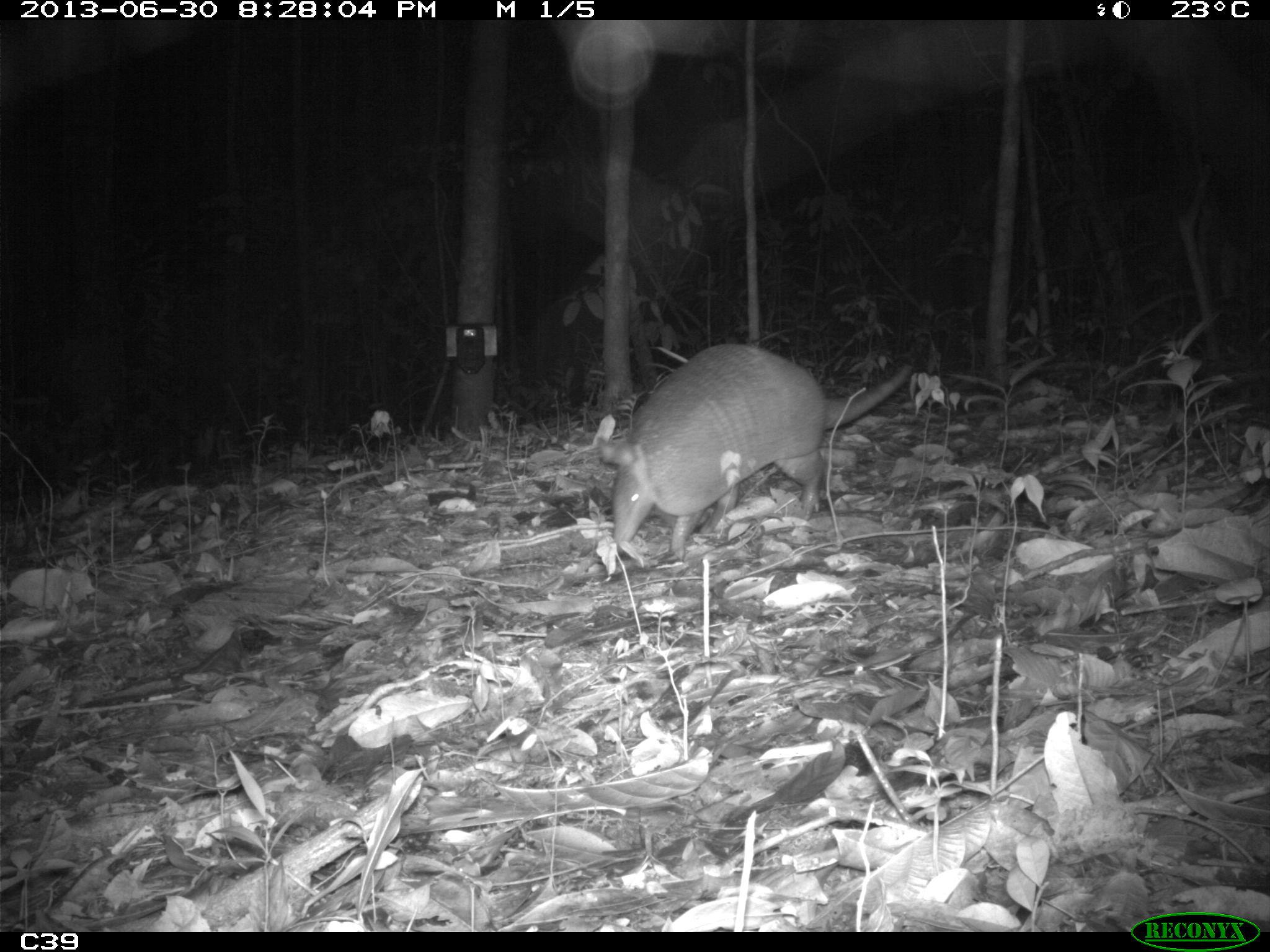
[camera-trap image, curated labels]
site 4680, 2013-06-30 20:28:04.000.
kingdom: Animalia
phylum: Chordata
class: Mammalia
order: Cingulata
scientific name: Cingulata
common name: armadillo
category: unknown armadillo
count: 1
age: adult